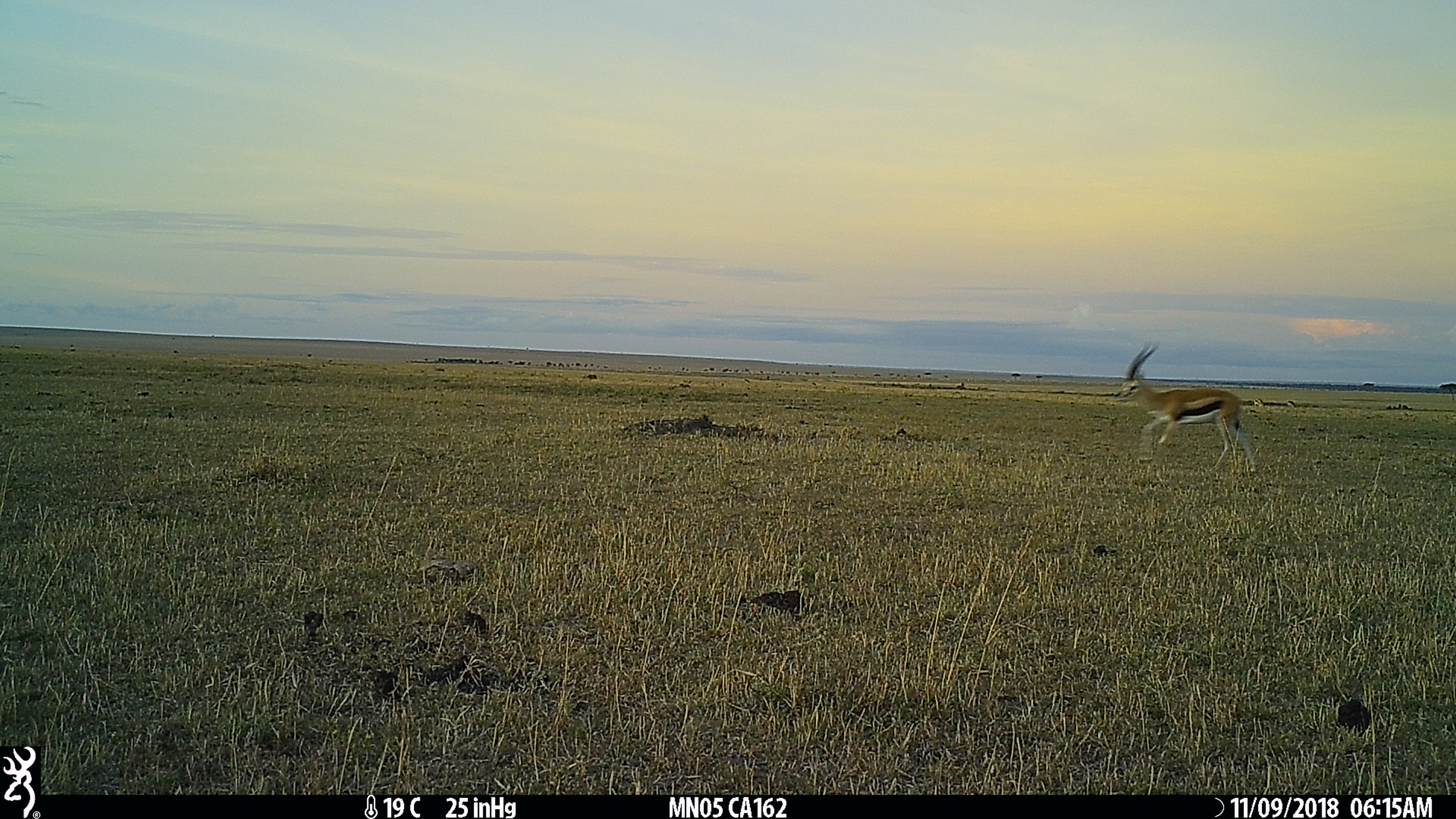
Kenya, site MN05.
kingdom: Animalia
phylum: Chordata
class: Mammalia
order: Artiodactyla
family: Bovidae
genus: Eudorcas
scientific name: Eudorcas thomsonii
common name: thomon's gazelle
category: gazelle thomsons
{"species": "gazelle thomsons (thomon's gazelle) (Eudorcas thomsonii)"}